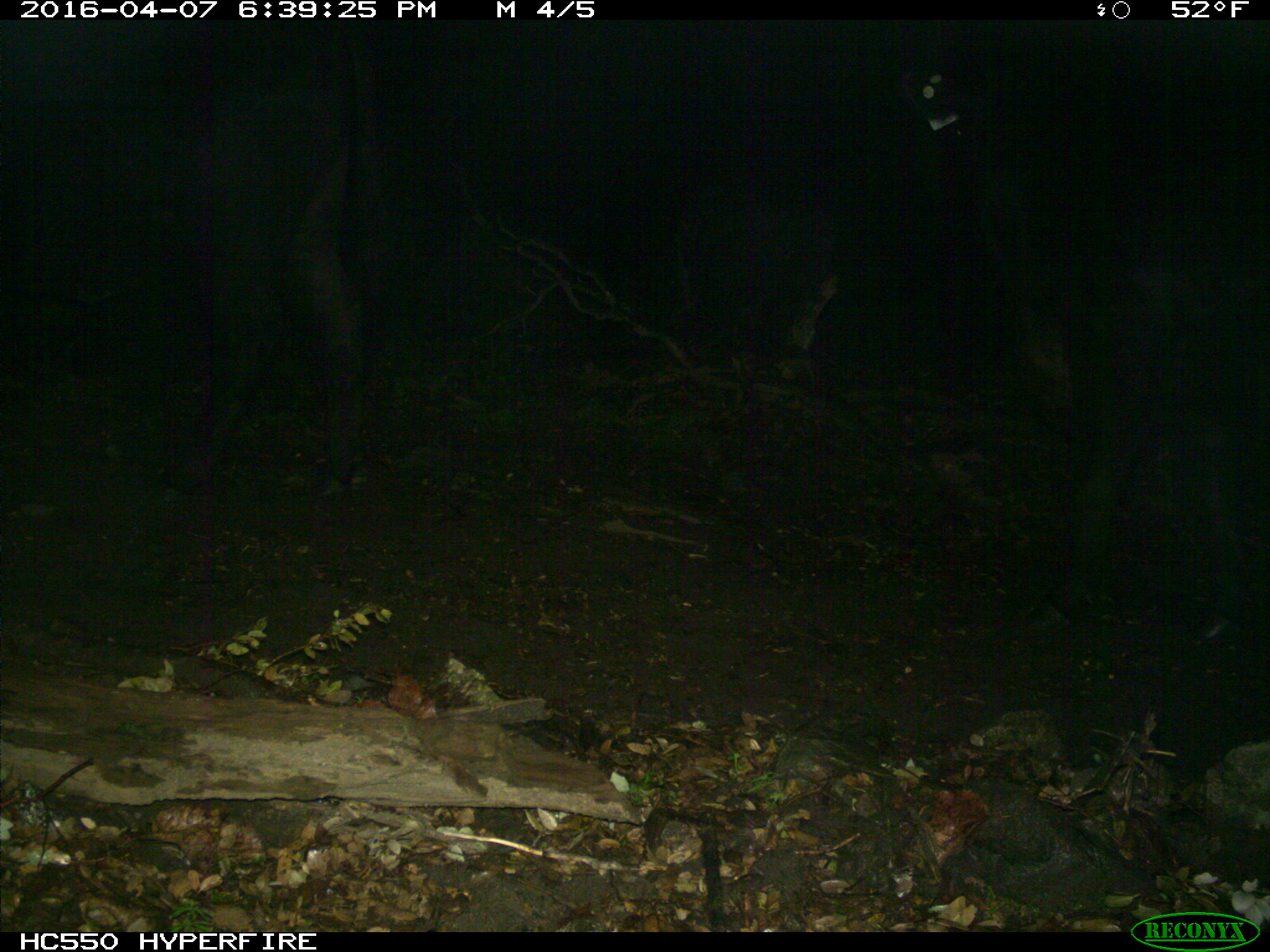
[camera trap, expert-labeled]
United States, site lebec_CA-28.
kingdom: Animalia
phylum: Chordata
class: Mammalia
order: Artiodactyla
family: Bovidae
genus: Bos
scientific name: Bos taurus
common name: domestic cow